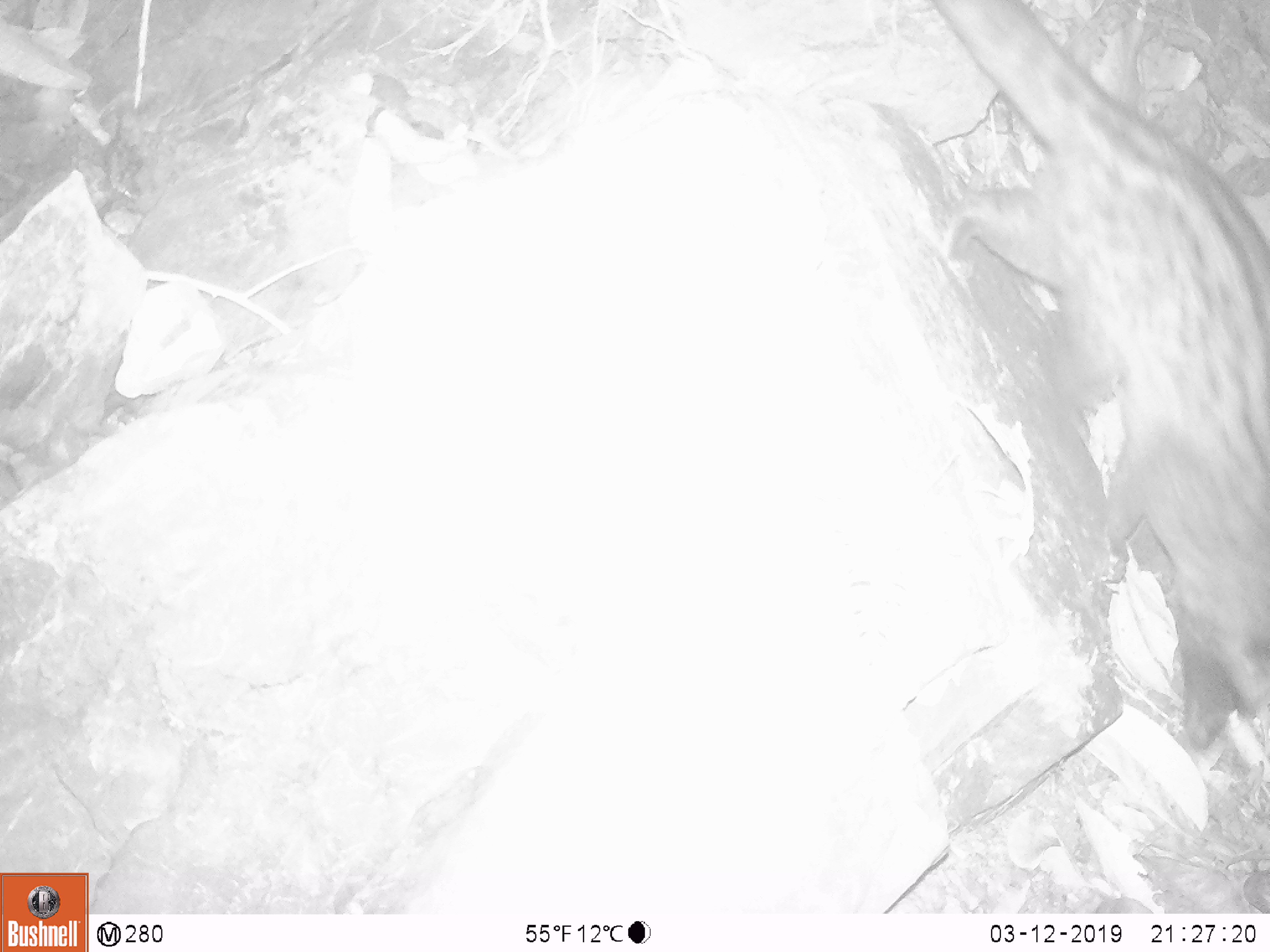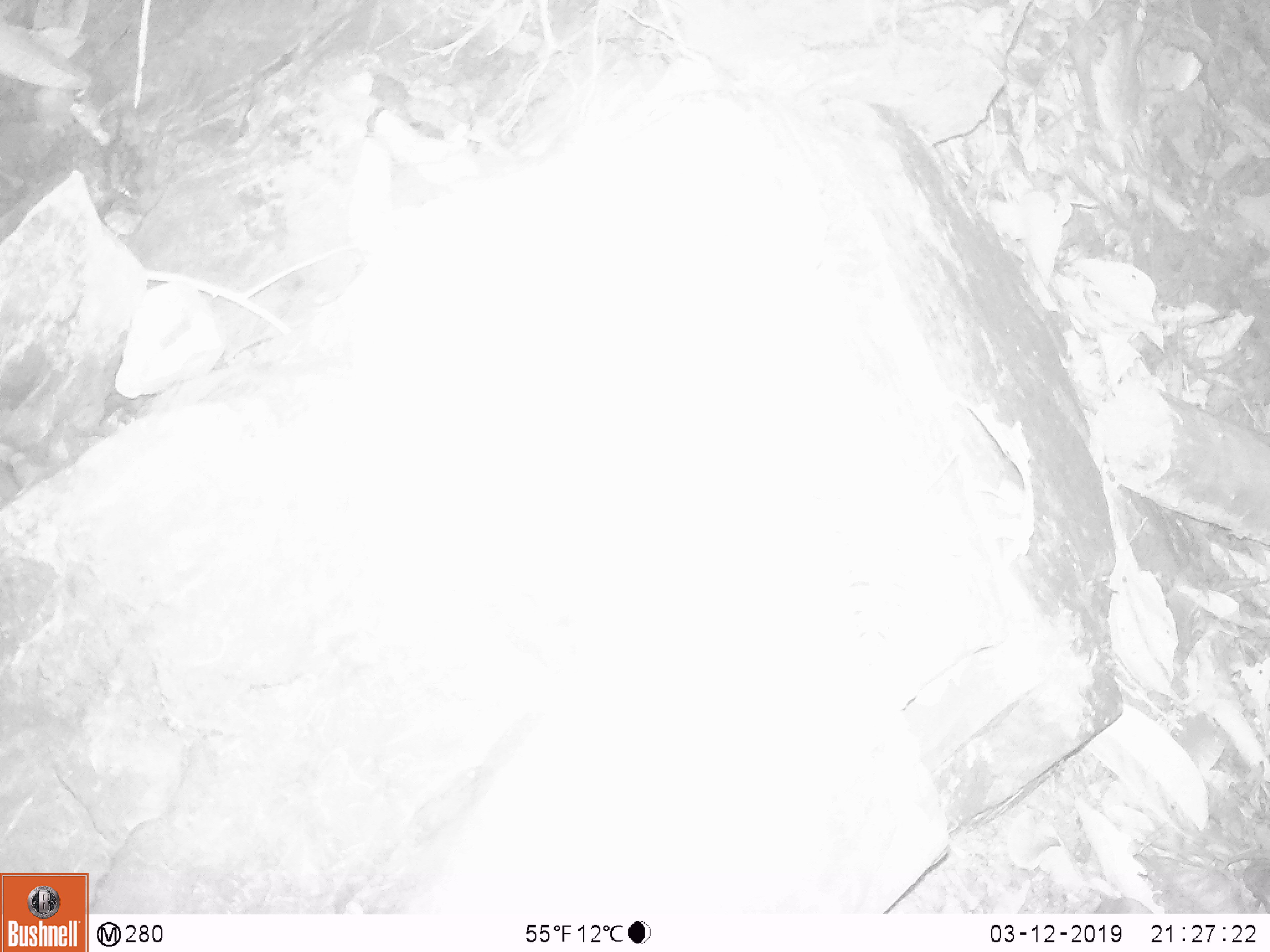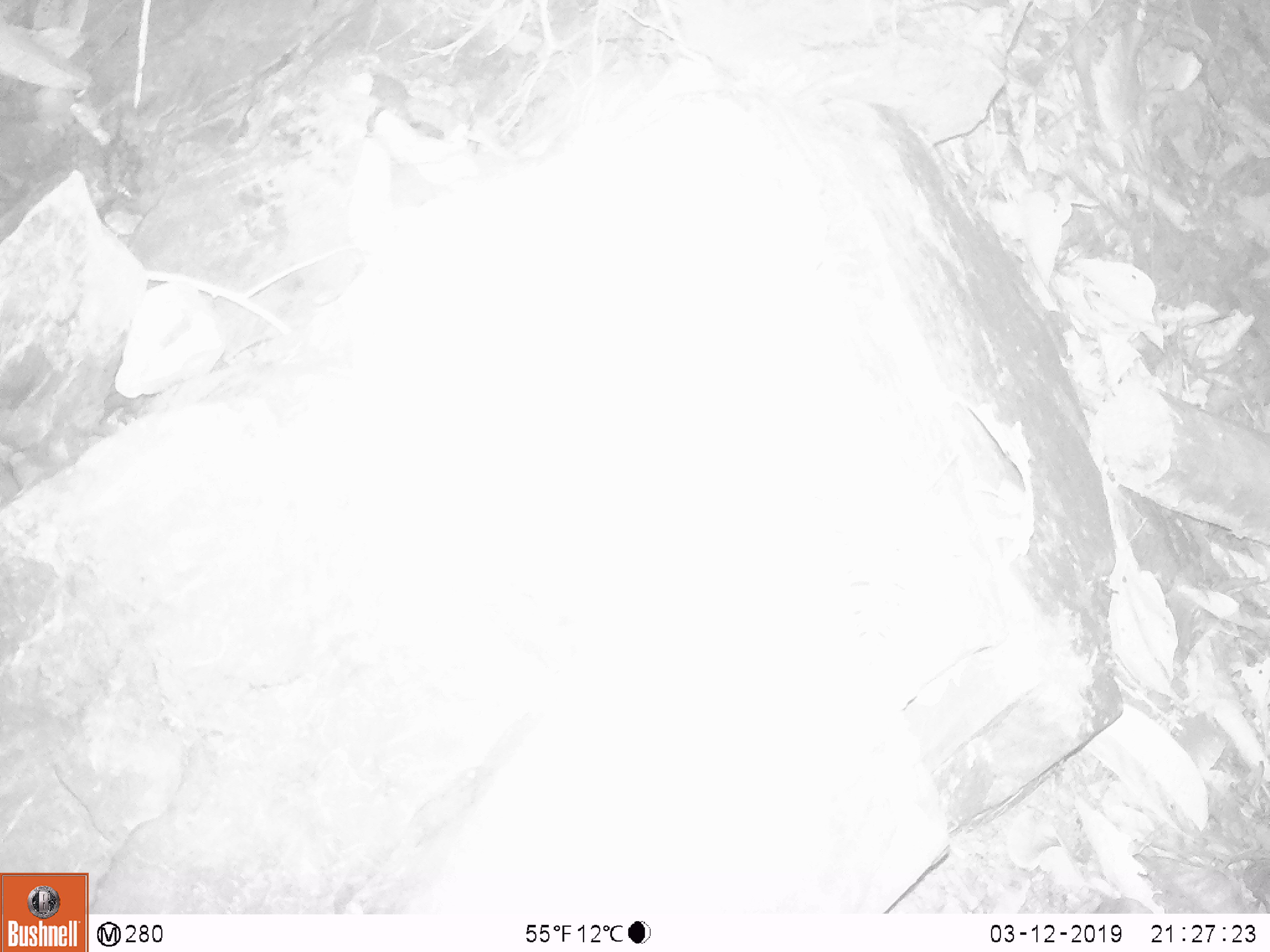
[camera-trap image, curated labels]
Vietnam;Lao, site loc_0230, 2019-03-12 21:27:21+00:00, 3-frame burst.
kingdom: Animalia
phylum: Chordata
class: Mammalia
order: Carnivora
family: Viverridae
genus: Paradoxurus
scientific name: Paradoxurus hermaphroditus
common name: common palm civet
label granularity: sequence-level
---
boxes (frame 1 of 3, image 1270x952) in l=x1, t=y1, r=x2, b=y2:
common palm civet: l=927, t=0, r=1270, b=750